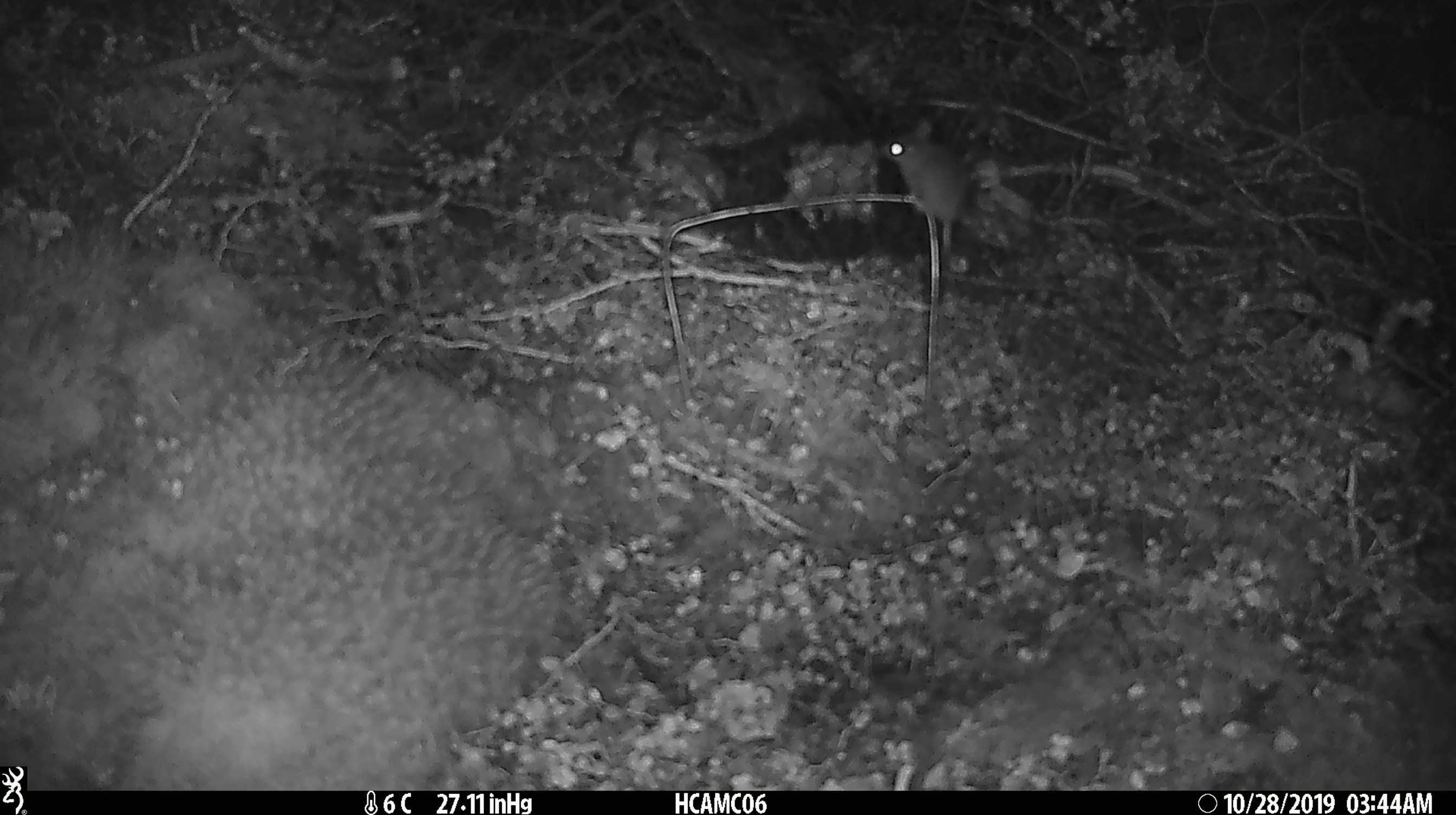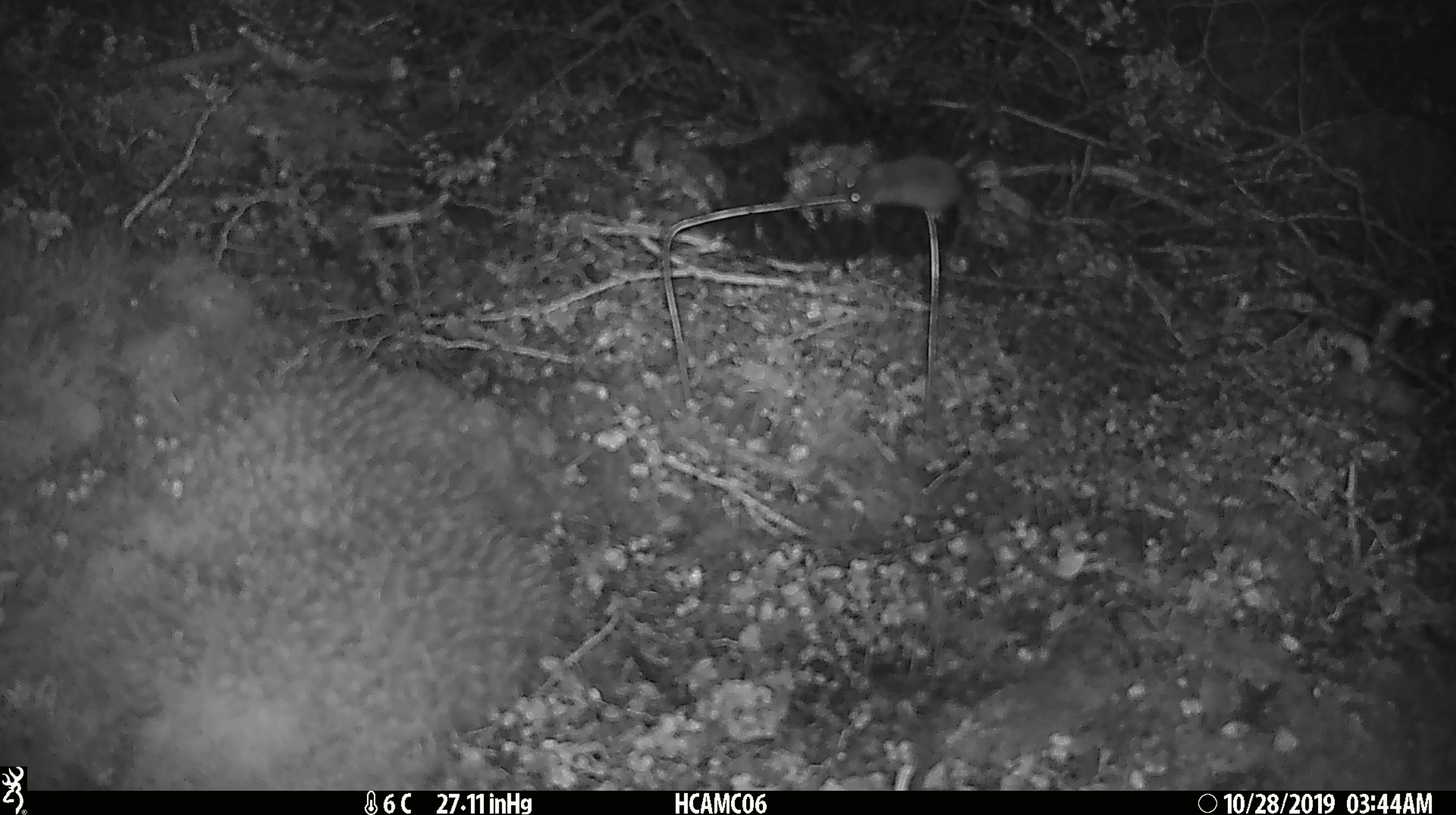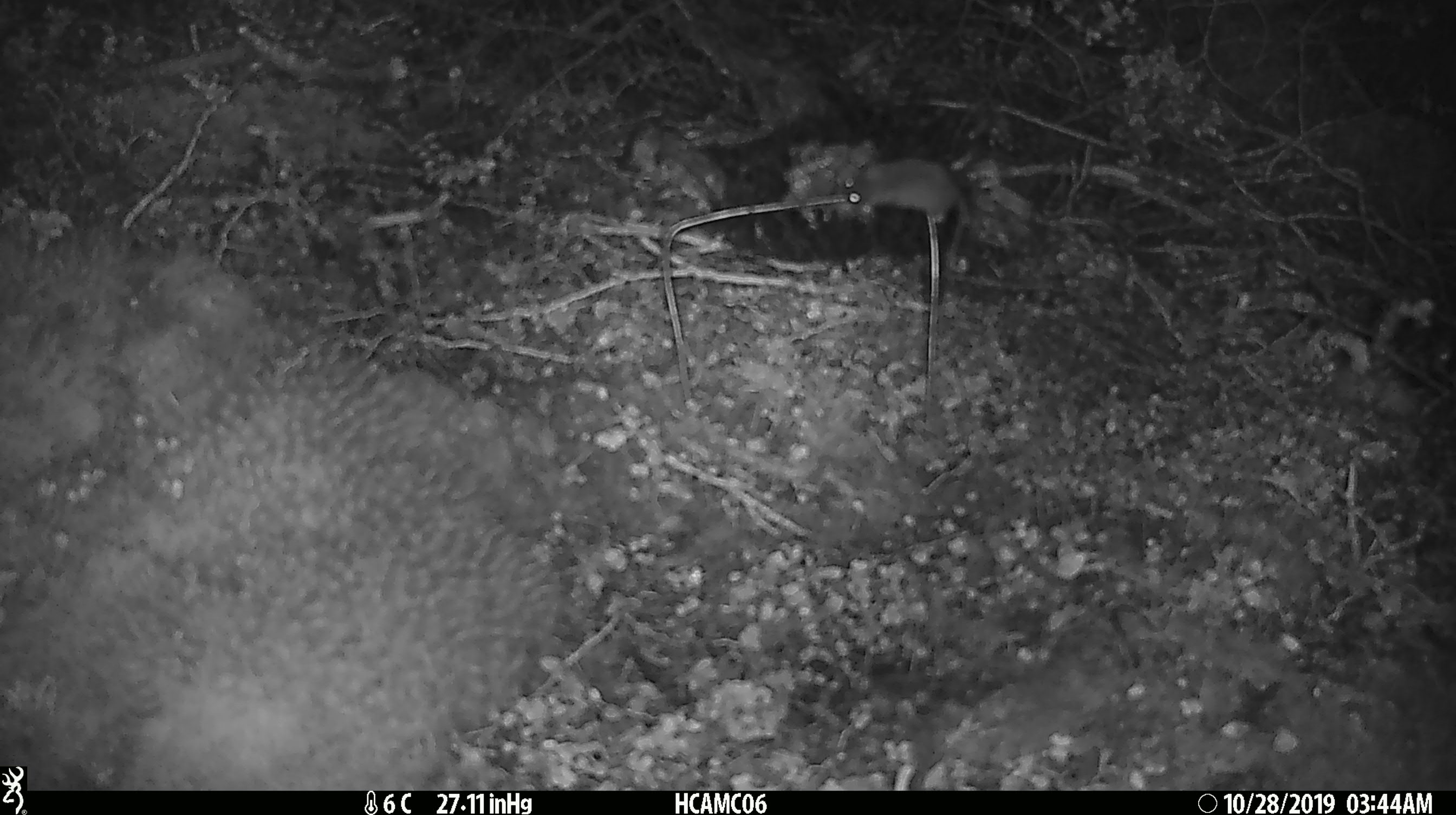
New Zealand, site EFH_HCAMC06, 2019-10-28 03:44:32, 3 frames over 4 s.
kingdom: Animalia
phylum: Chordata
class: Mammalia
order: Rodentia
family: Muridae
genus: Mus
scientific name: Mus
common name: mouse